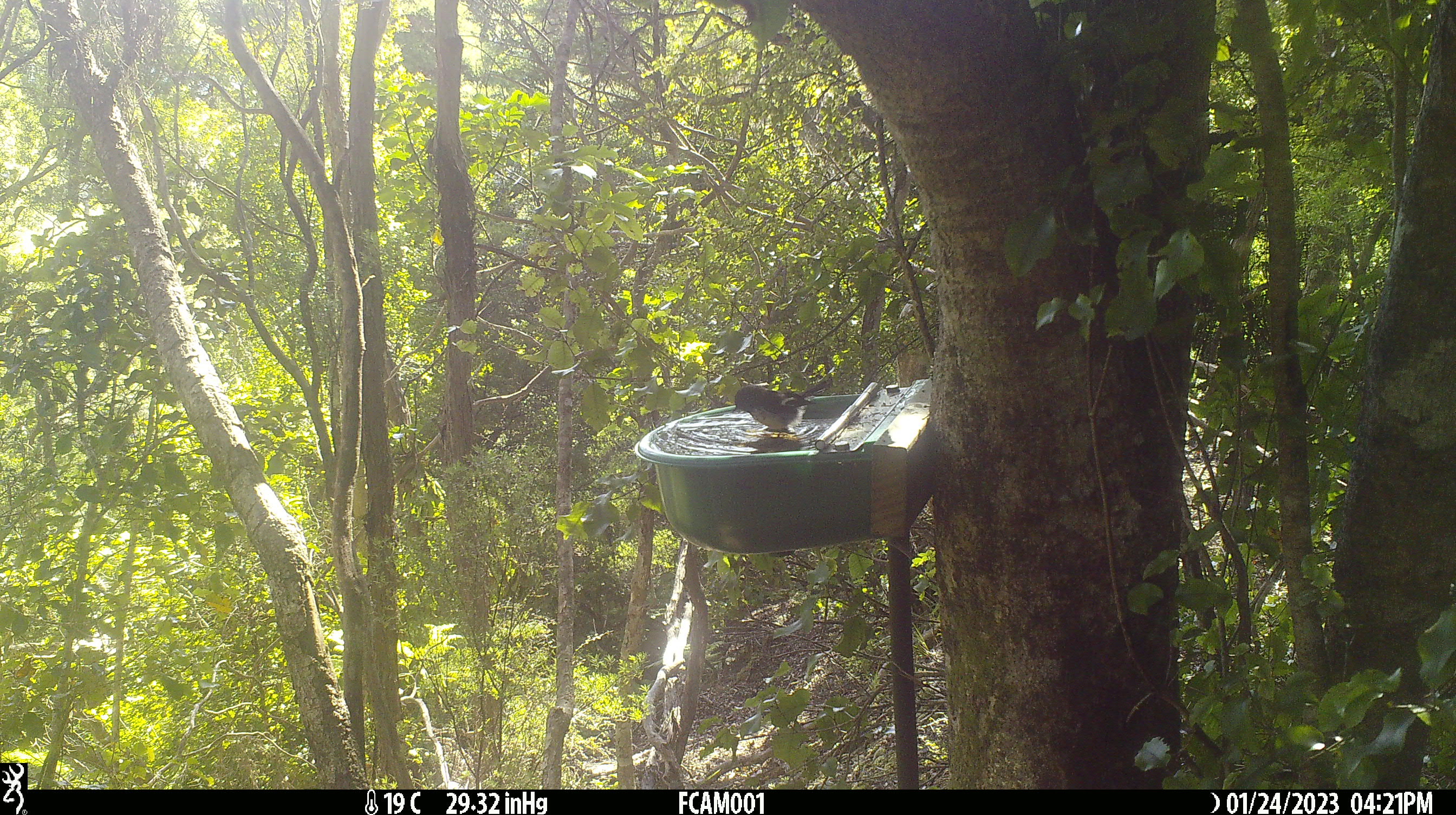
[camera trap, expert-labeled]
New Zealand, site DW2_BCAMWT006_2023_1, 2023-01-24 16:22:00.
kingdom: Animalia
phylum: Chordata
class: Aves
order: Passeriformes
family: Petroicidae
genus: Petroica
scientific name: Petroica macrocephala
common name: tomtit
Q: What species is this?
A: Tomtit (Petroica macrocephala).